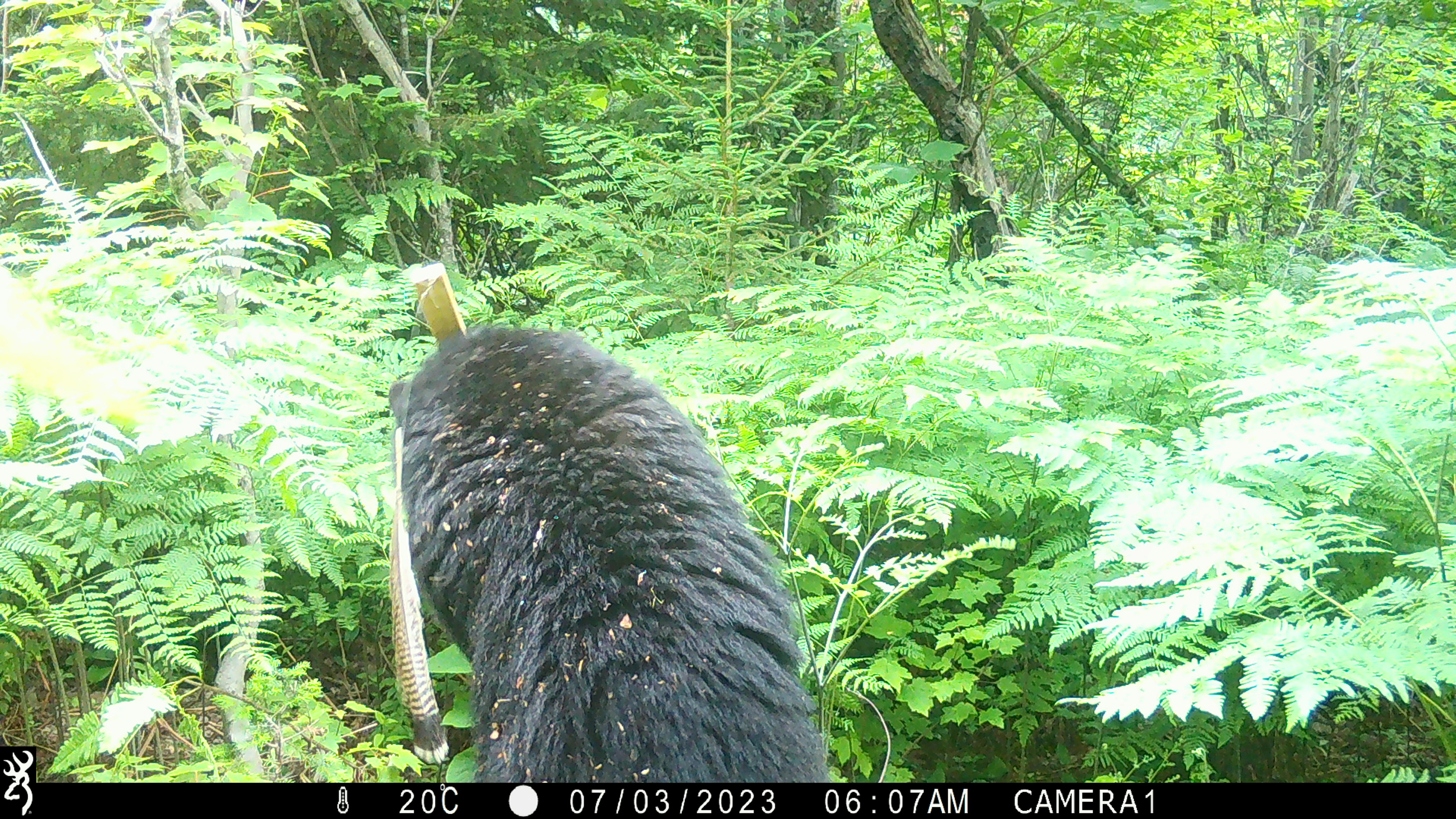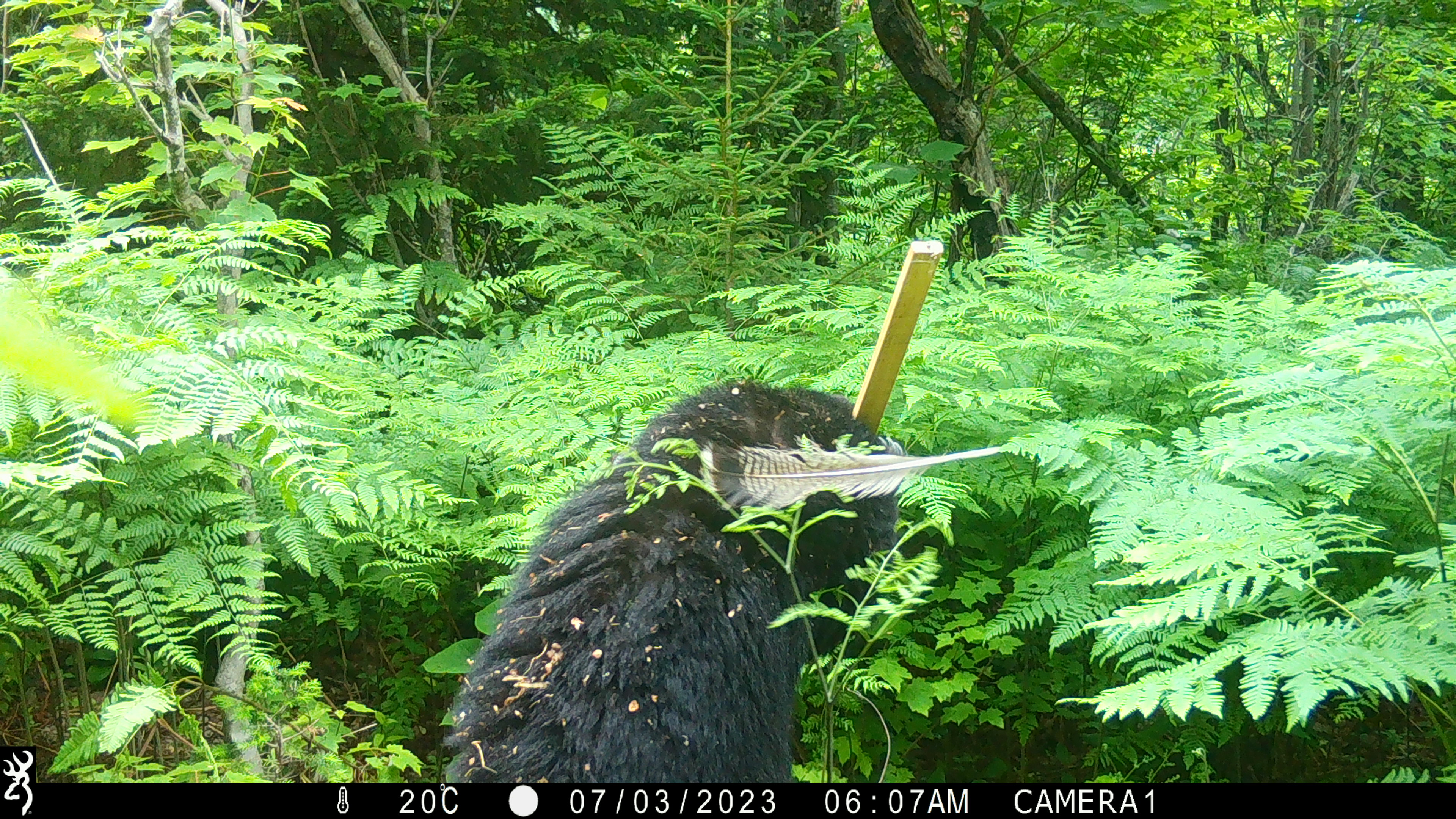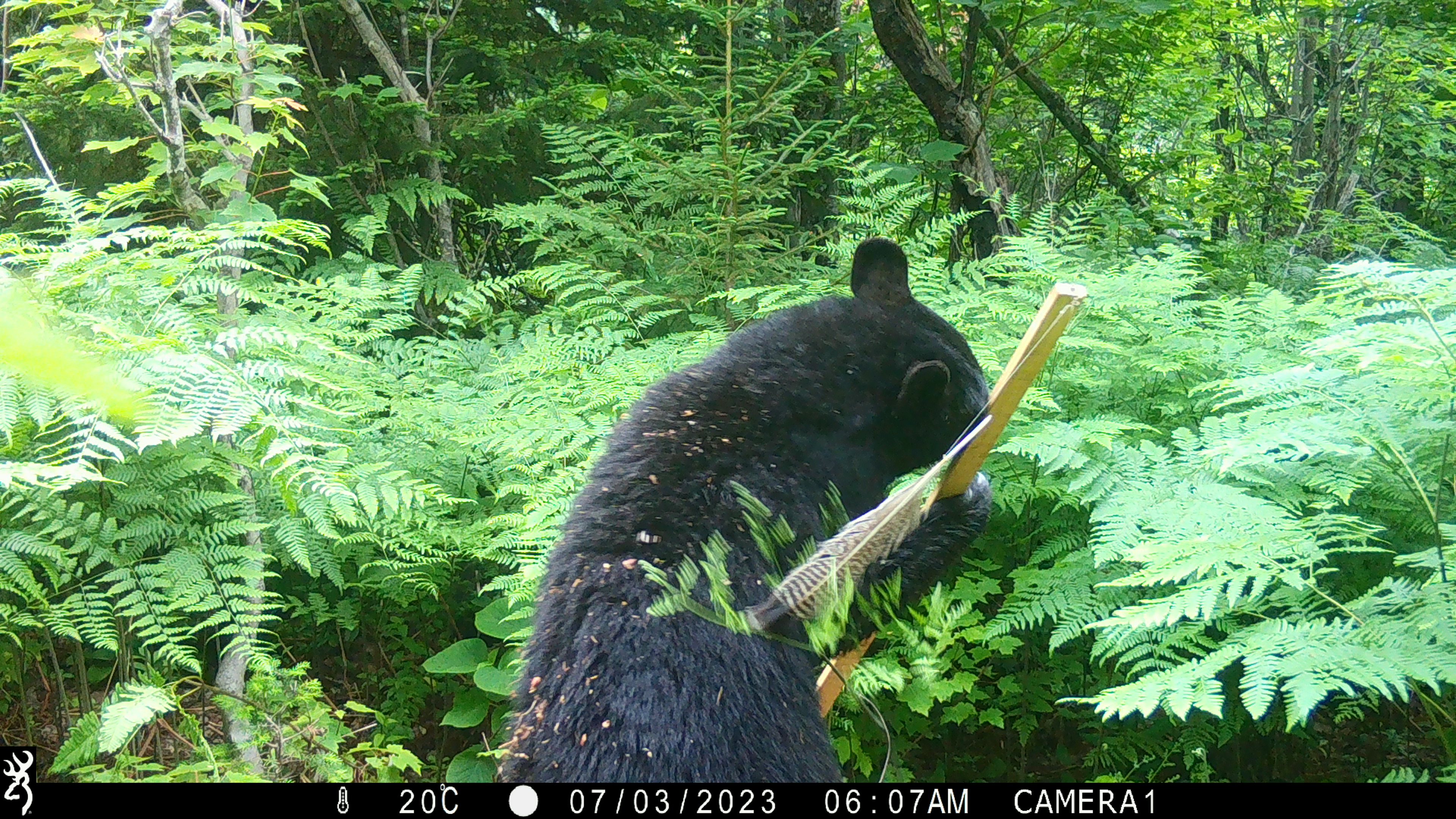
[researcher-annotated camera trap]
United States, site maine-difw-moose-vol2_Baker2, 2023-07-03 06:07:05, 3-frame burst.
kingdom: Animalia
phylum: Chordata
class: Mammalia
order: Carnivora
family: Ursidae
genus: Ursus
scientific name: Ursus americanus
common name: black bear